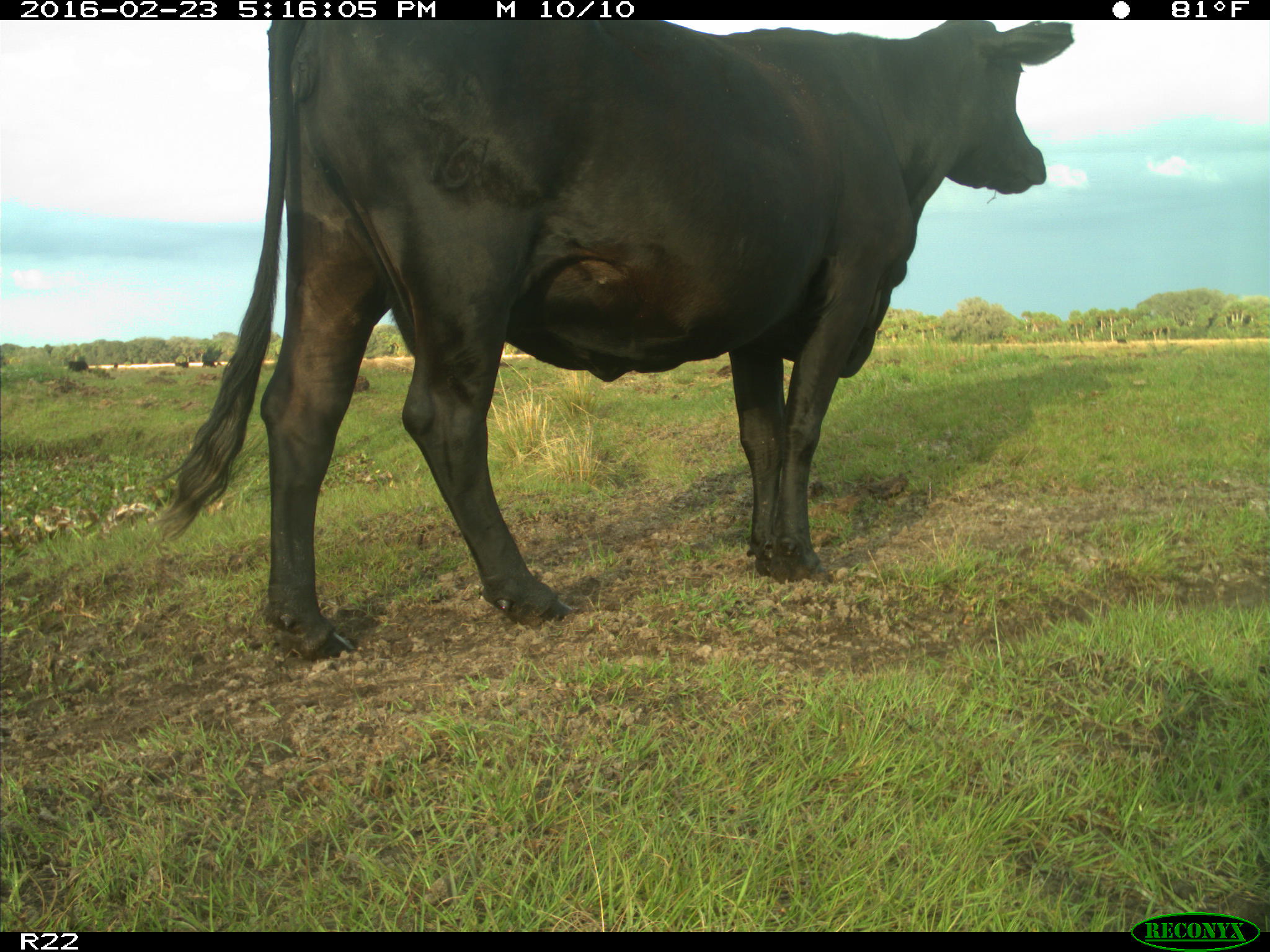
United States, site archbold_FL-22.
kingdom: Animalia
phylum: Chordata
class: Mammalia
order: Artiodactyla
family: Bovidae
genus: Bos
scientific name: Bos taurus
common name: domestic cow